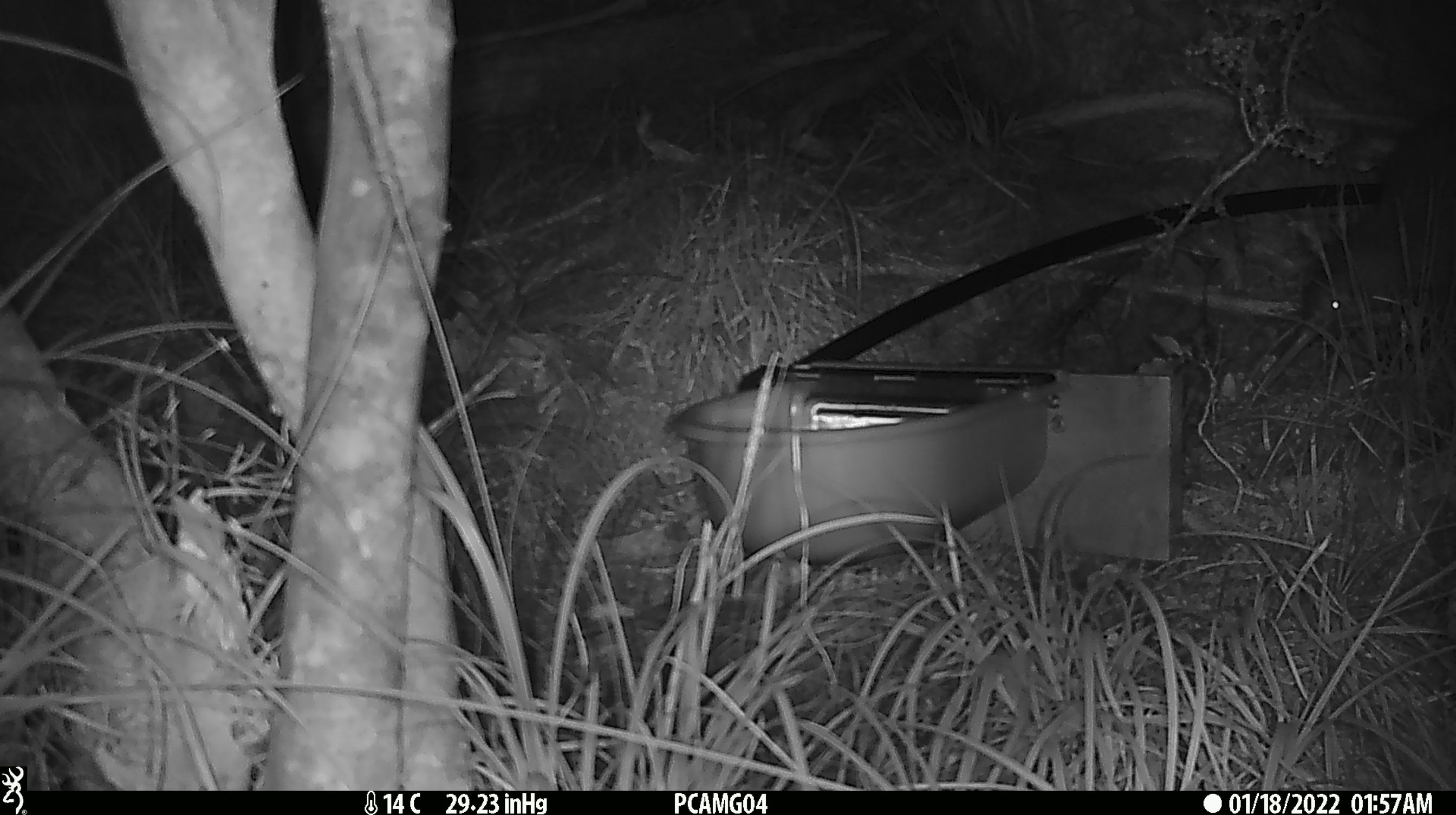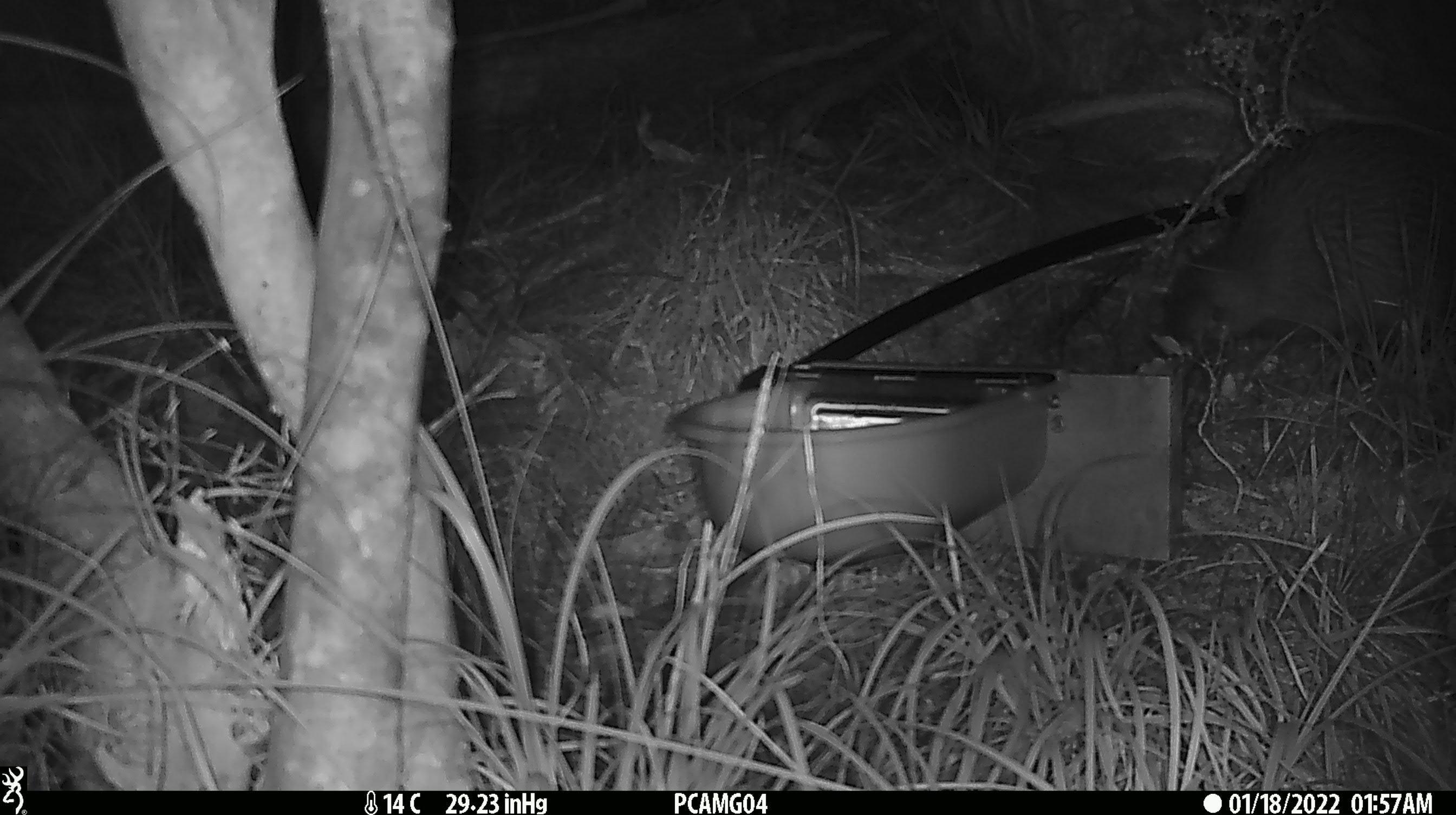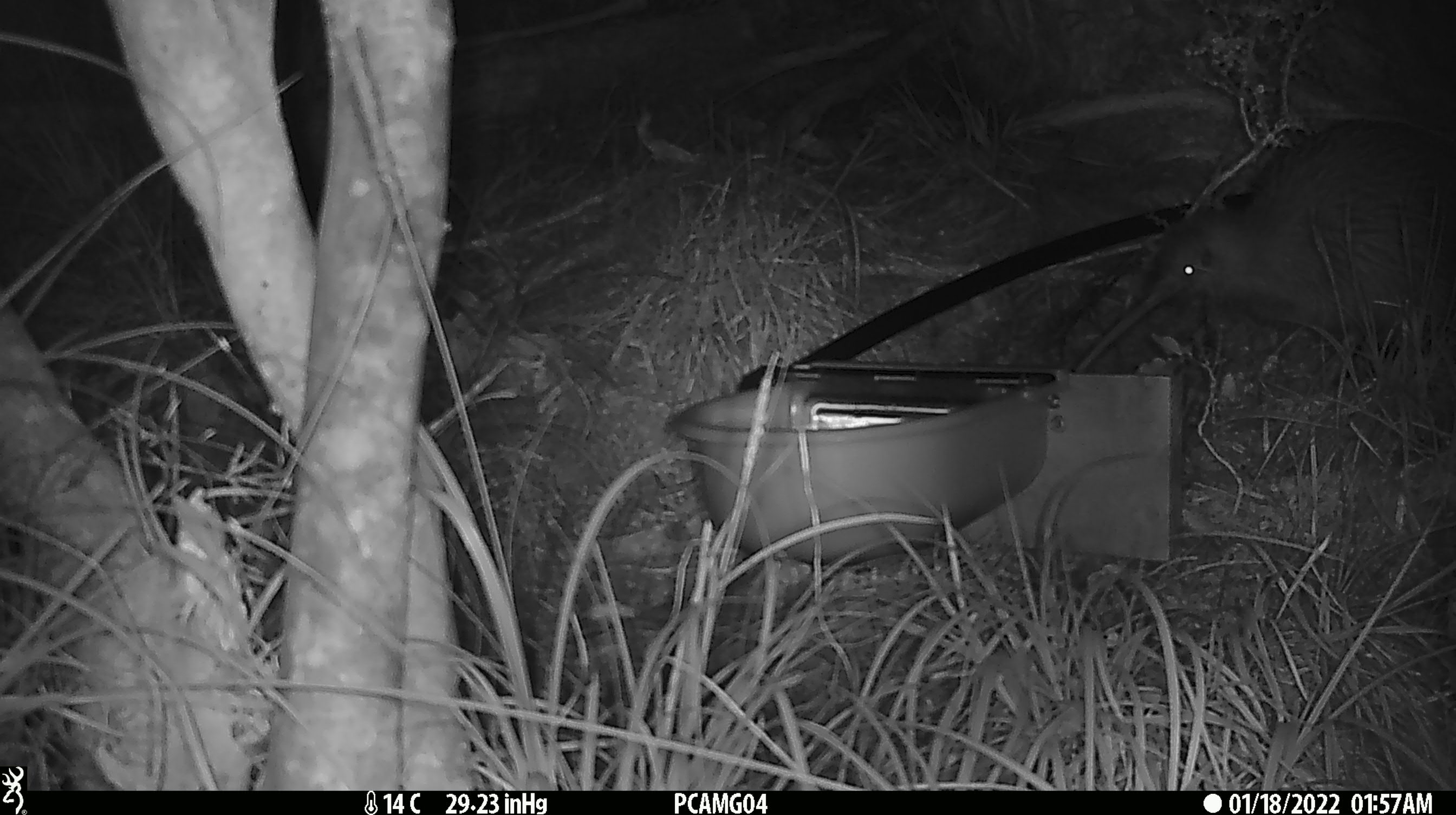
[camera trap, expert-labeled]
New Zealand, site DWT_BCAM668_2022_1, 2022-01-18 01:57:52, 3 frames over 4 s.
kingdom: Animalia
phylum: Chordata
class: Aves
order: Apterygiformes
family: Apterygidae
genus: Apteryx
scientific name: Apteryx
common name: kiwi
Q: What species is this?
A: Kiwi (Apteryx).